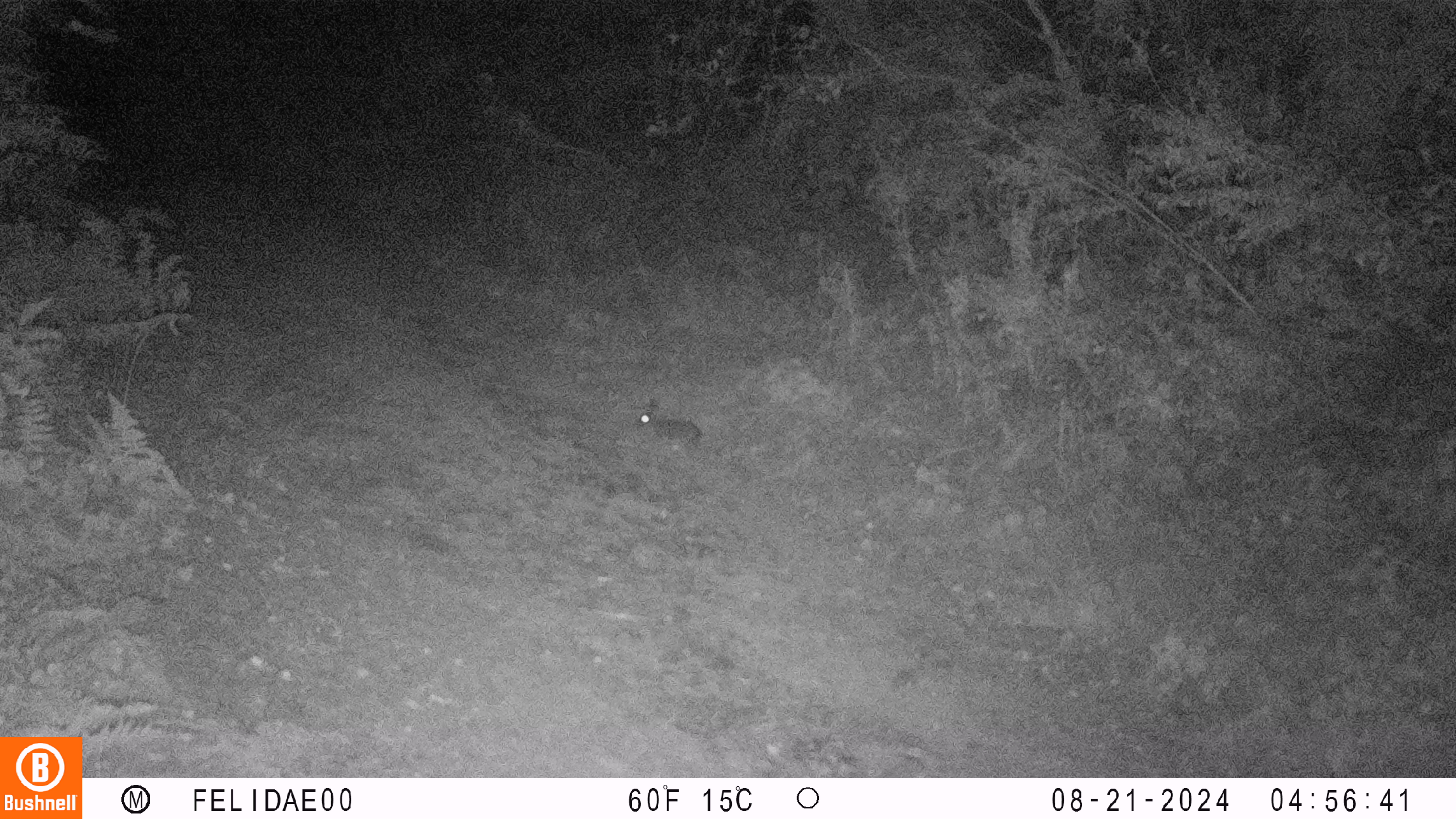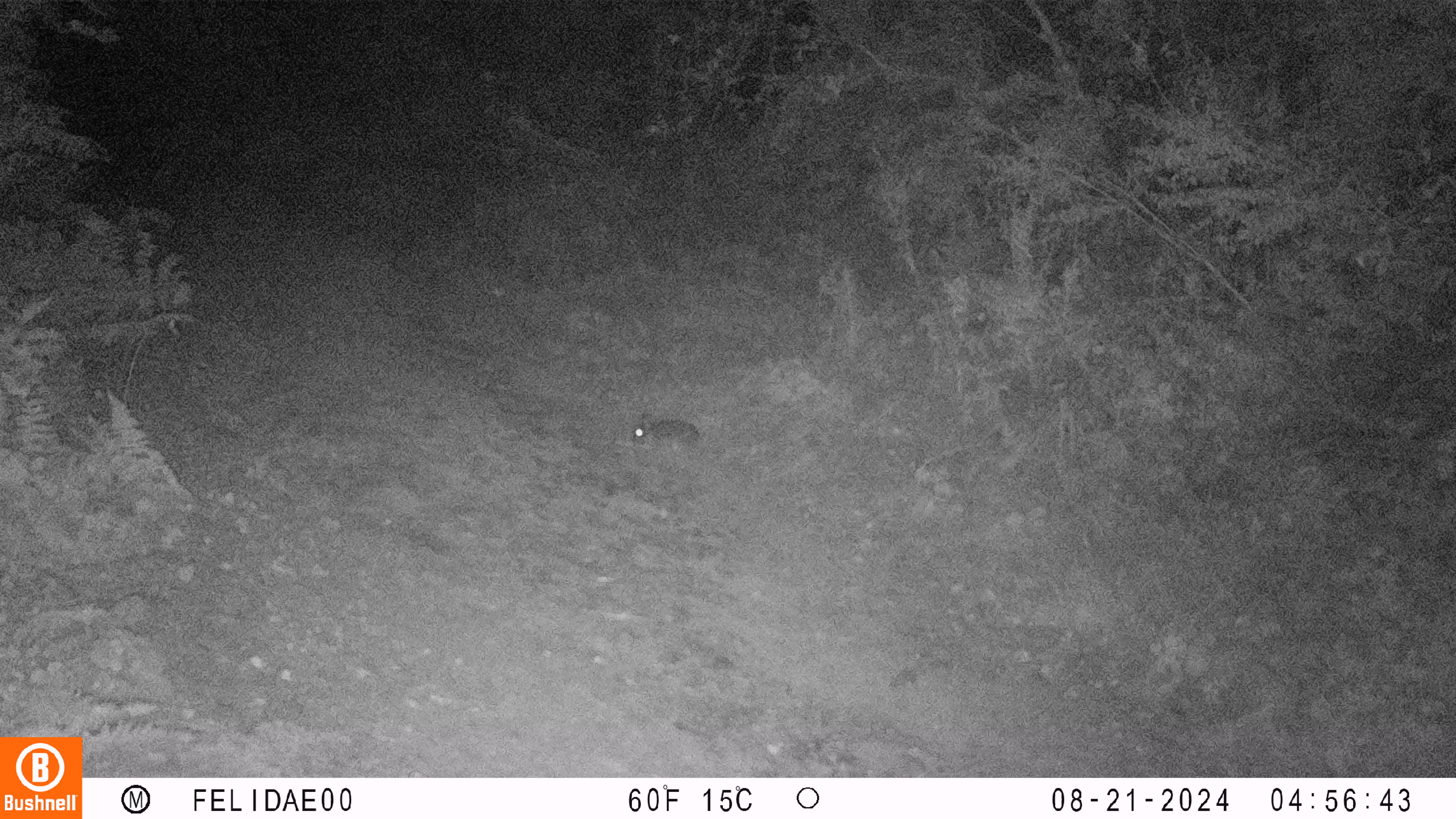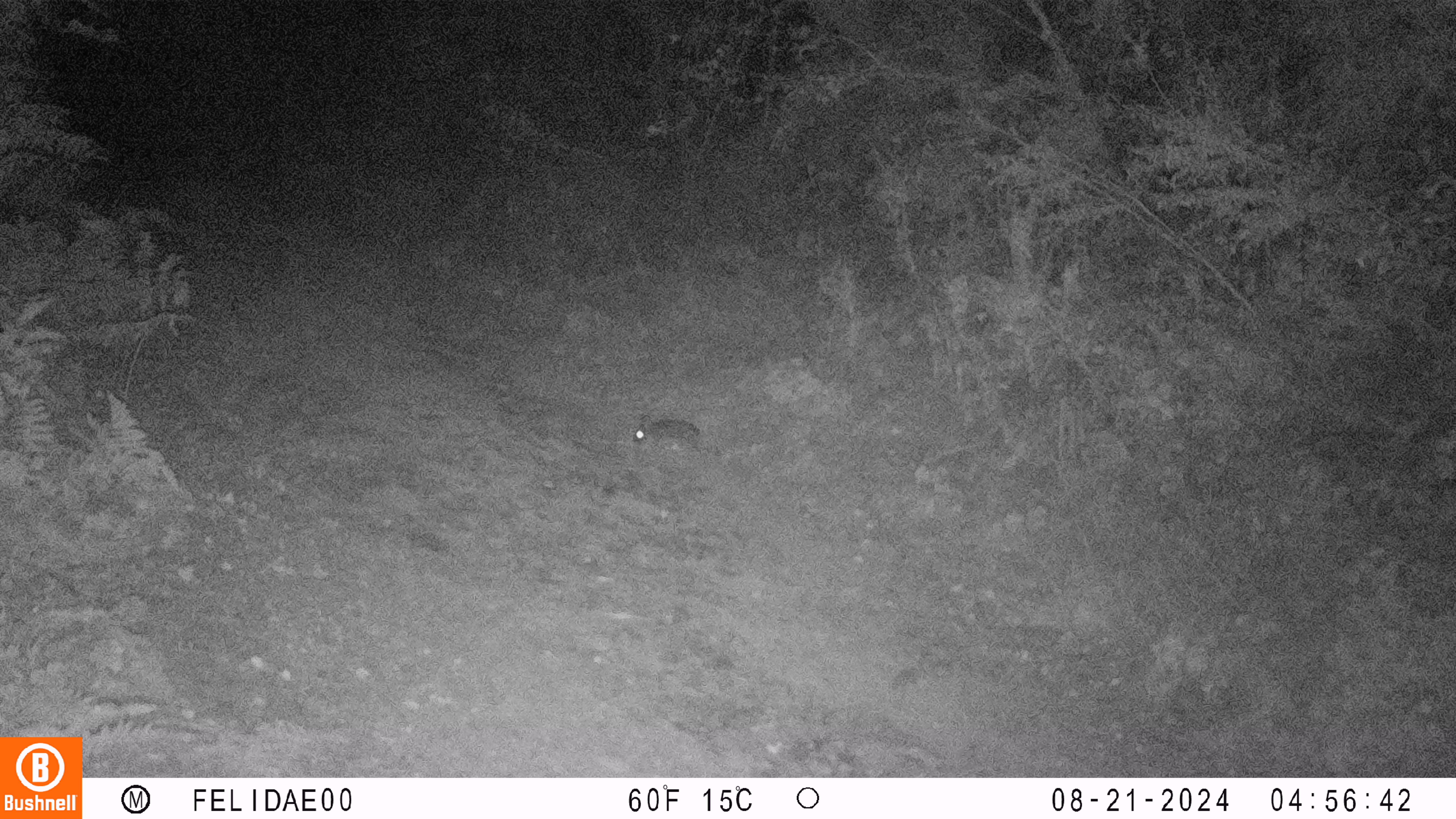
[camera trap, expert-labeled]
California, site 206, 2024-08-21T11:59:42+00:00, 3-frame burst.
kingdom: Animalia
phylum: Chordata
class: Mammalia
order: Lagomorpha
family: Leporidae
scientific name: Leporidae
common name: rabbit